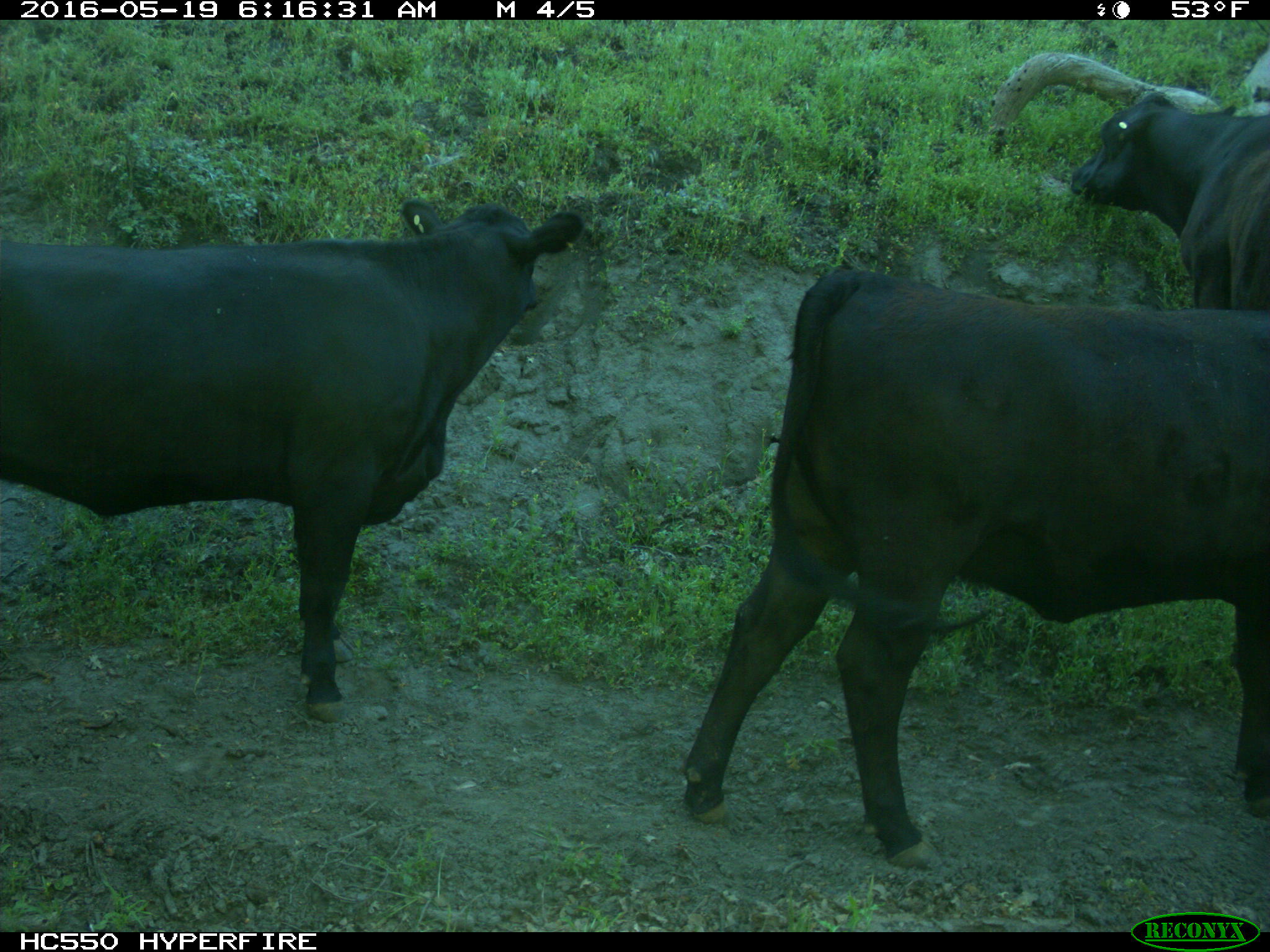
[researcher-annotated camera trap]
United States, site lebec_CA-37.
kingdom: Animalia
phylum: Chordata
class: Mammalia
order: Artiodactyla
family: Bovidae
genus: Bos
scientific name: Bos taurus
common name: domestic cow